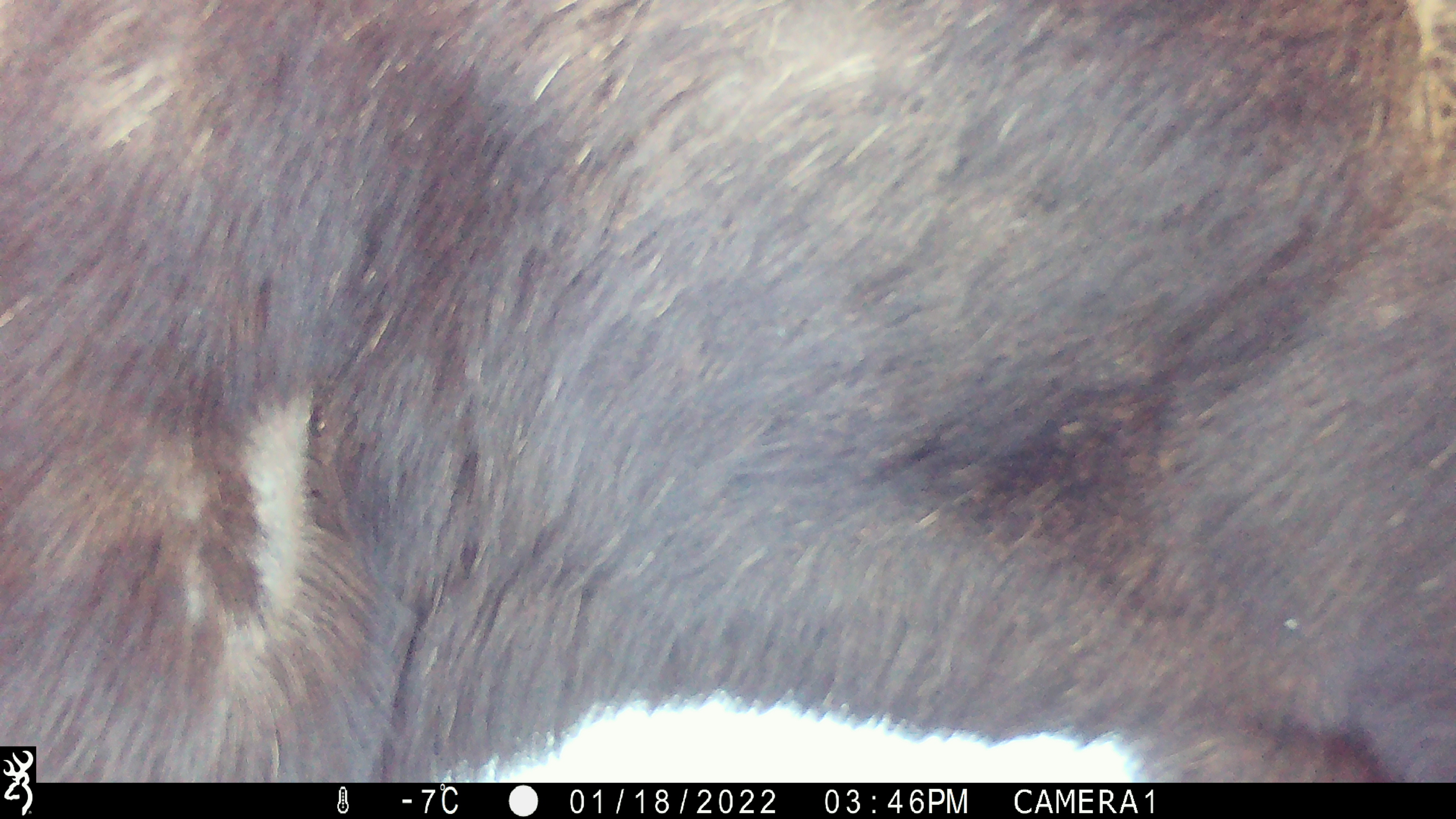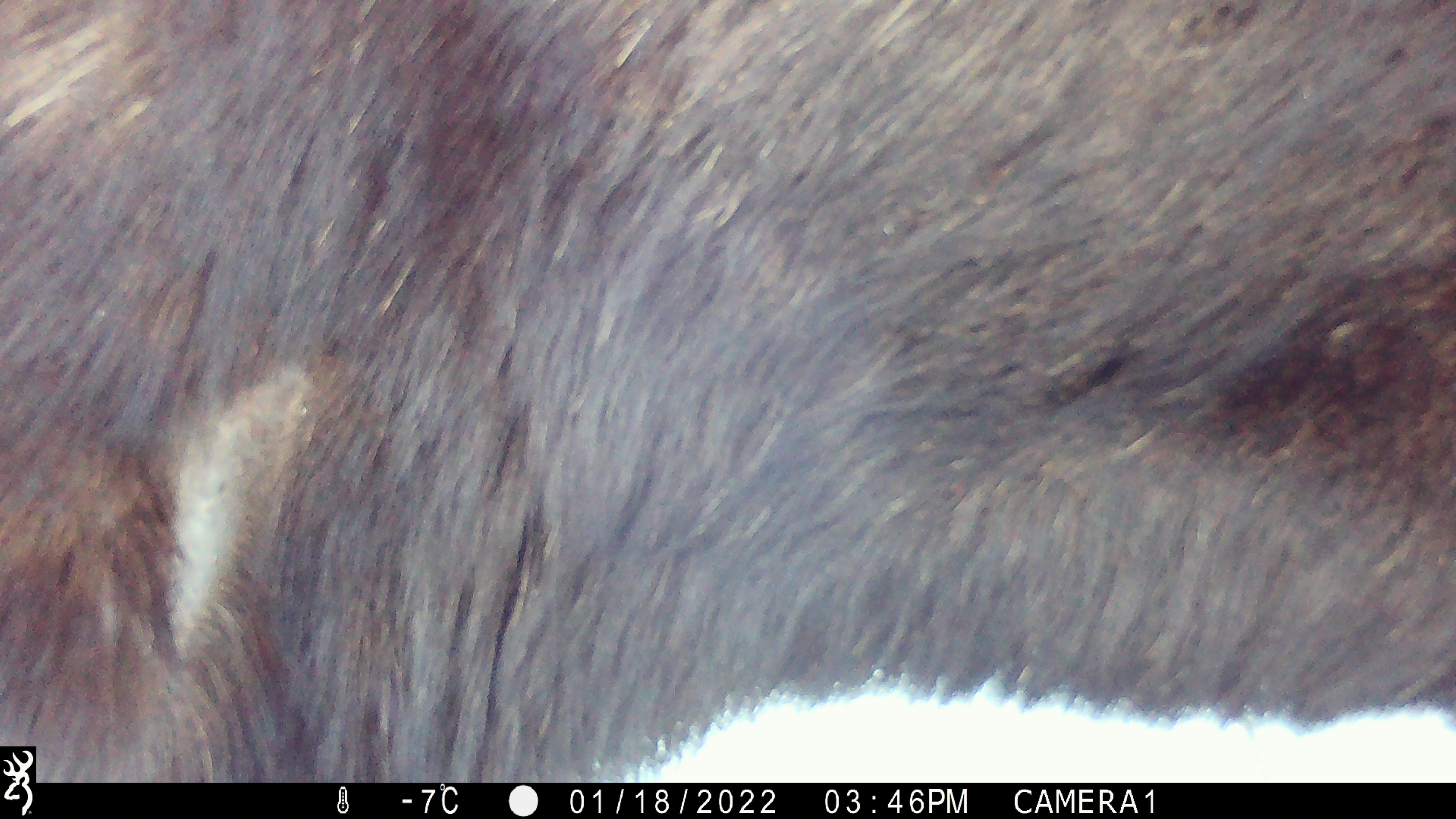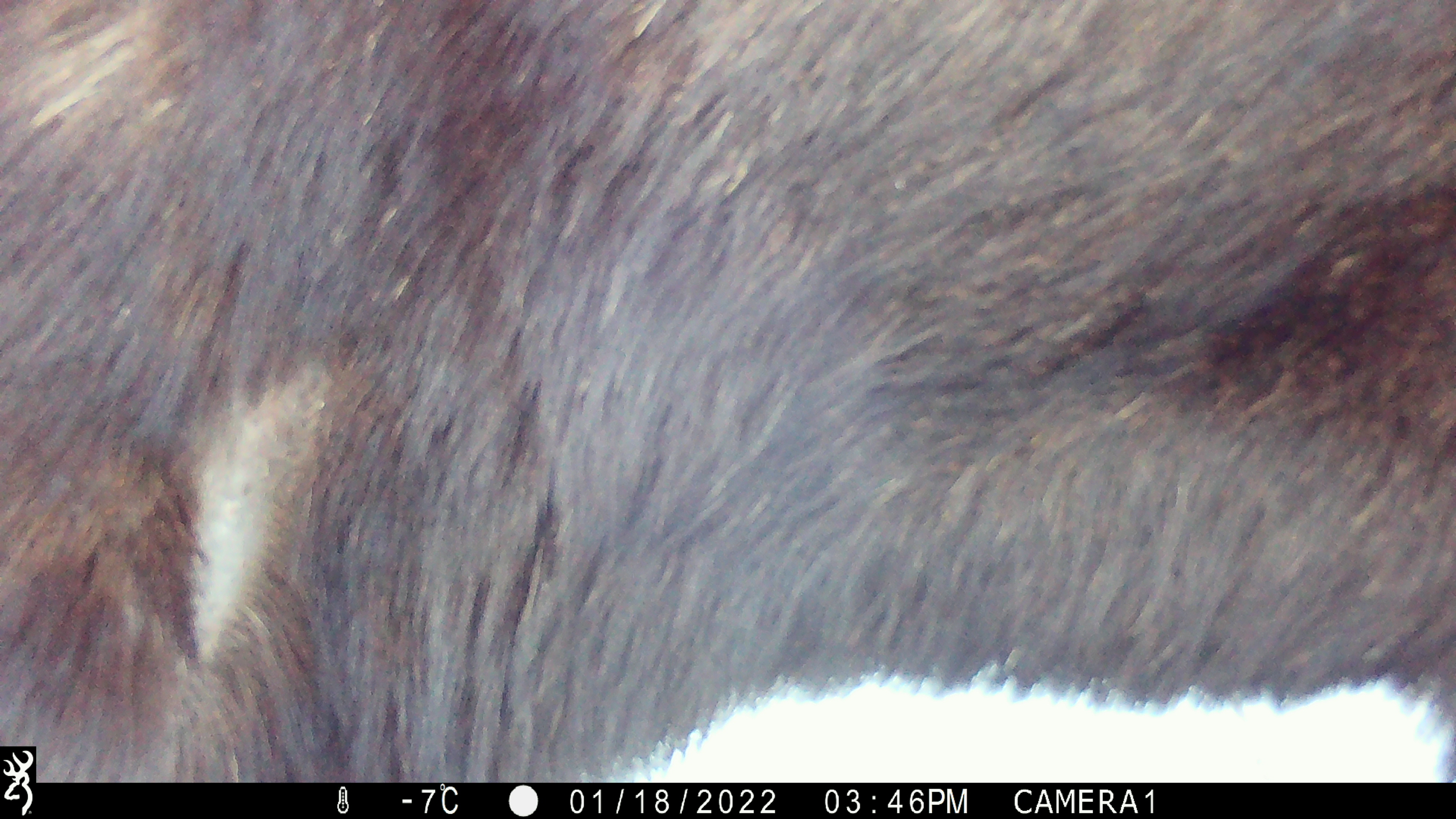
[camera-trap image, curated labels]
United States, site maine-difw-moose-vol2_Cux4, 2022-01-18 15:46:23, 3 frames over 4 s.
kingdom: Animalia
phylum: Chordata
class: Mammalia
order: Artiodactyla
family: Cervidae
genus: Alces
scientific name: Alces alces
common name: moose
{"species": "moose (Alces alces)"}